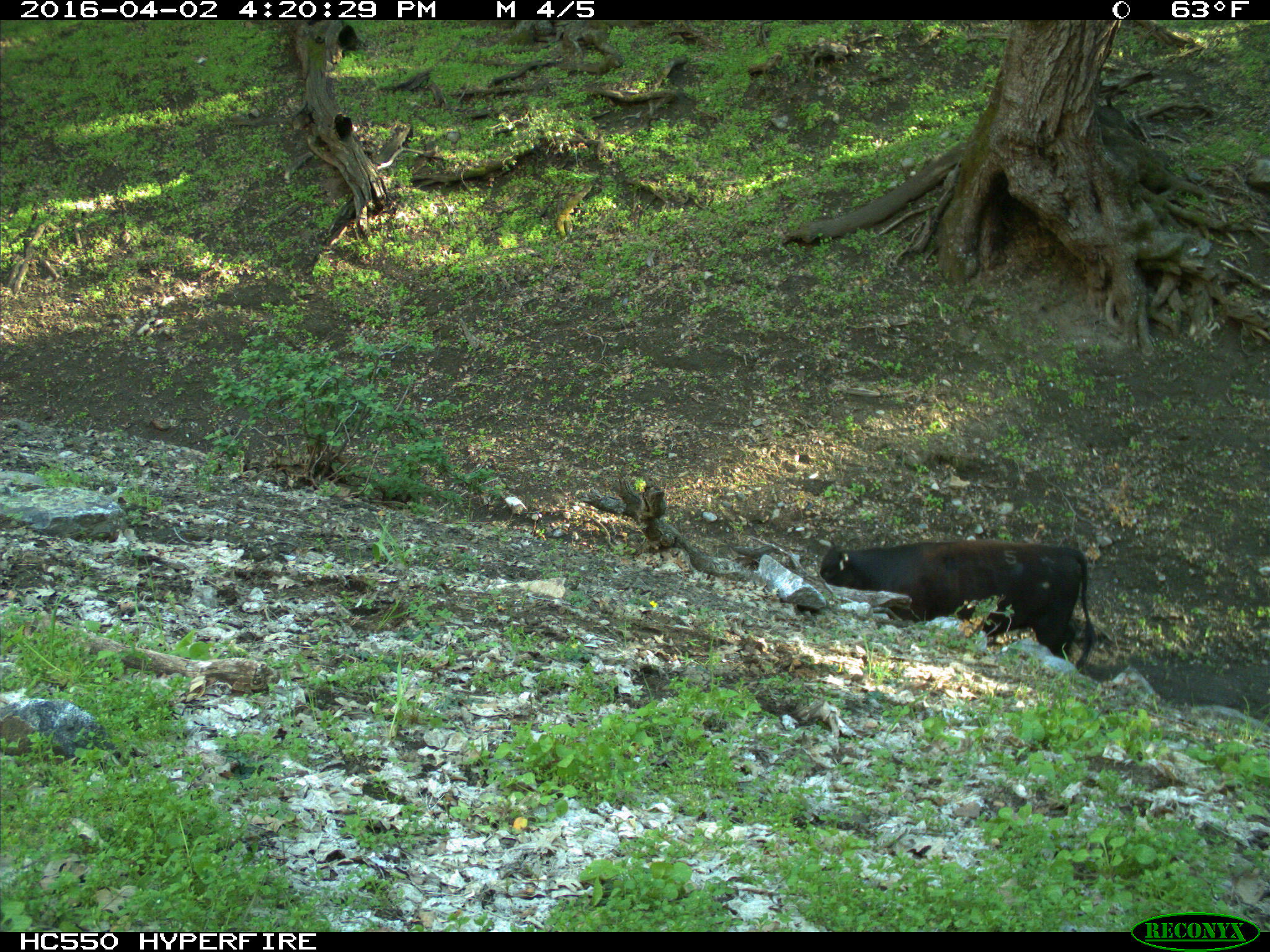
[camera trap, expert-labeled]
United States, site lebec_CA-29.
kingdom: Animalia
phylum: Chordata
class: Mammalia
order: Artiodactyla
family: Bovidae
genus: Bos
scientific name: Bos taurus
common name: domestic cow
Bos taurus (domestic cow).